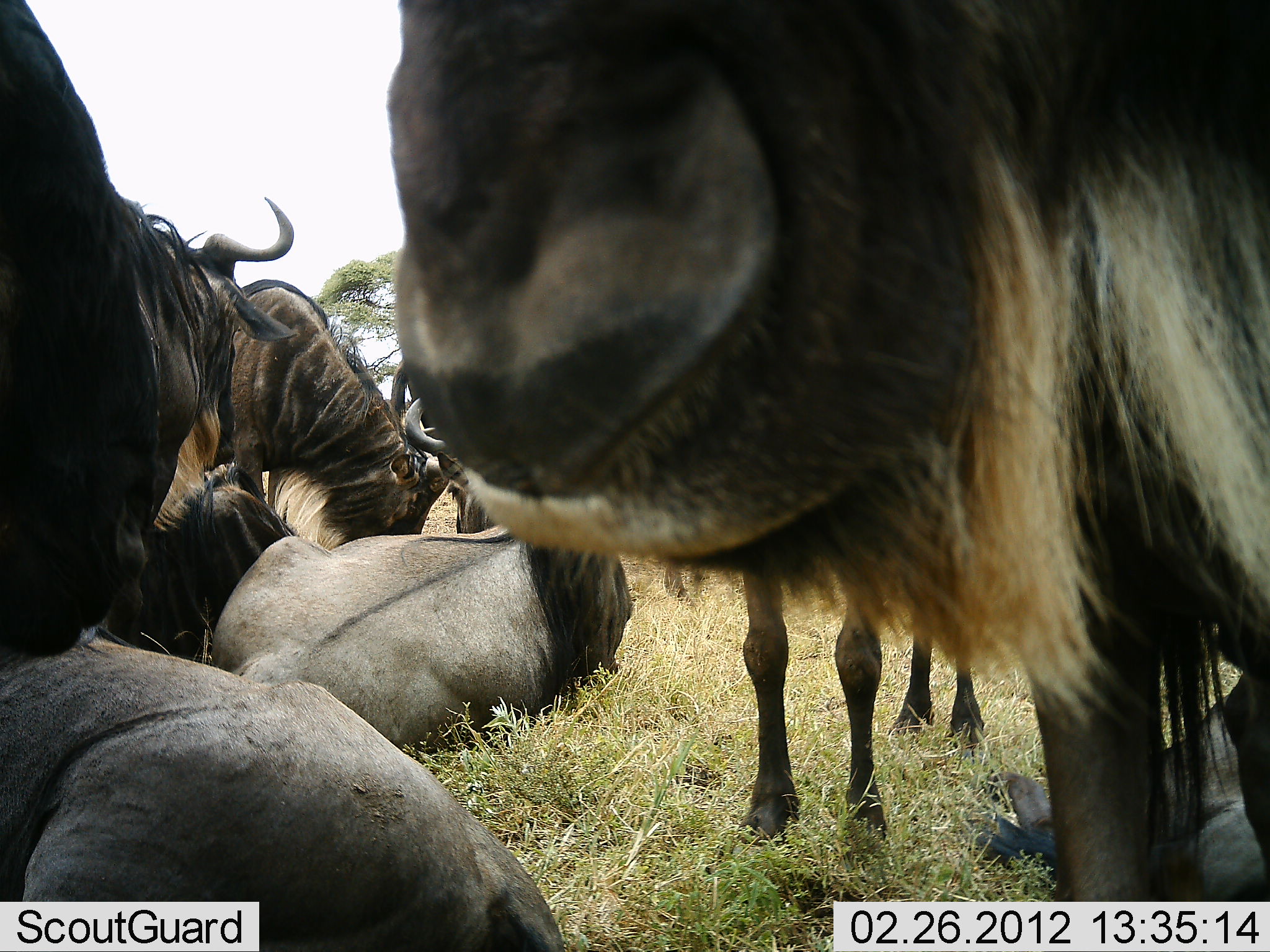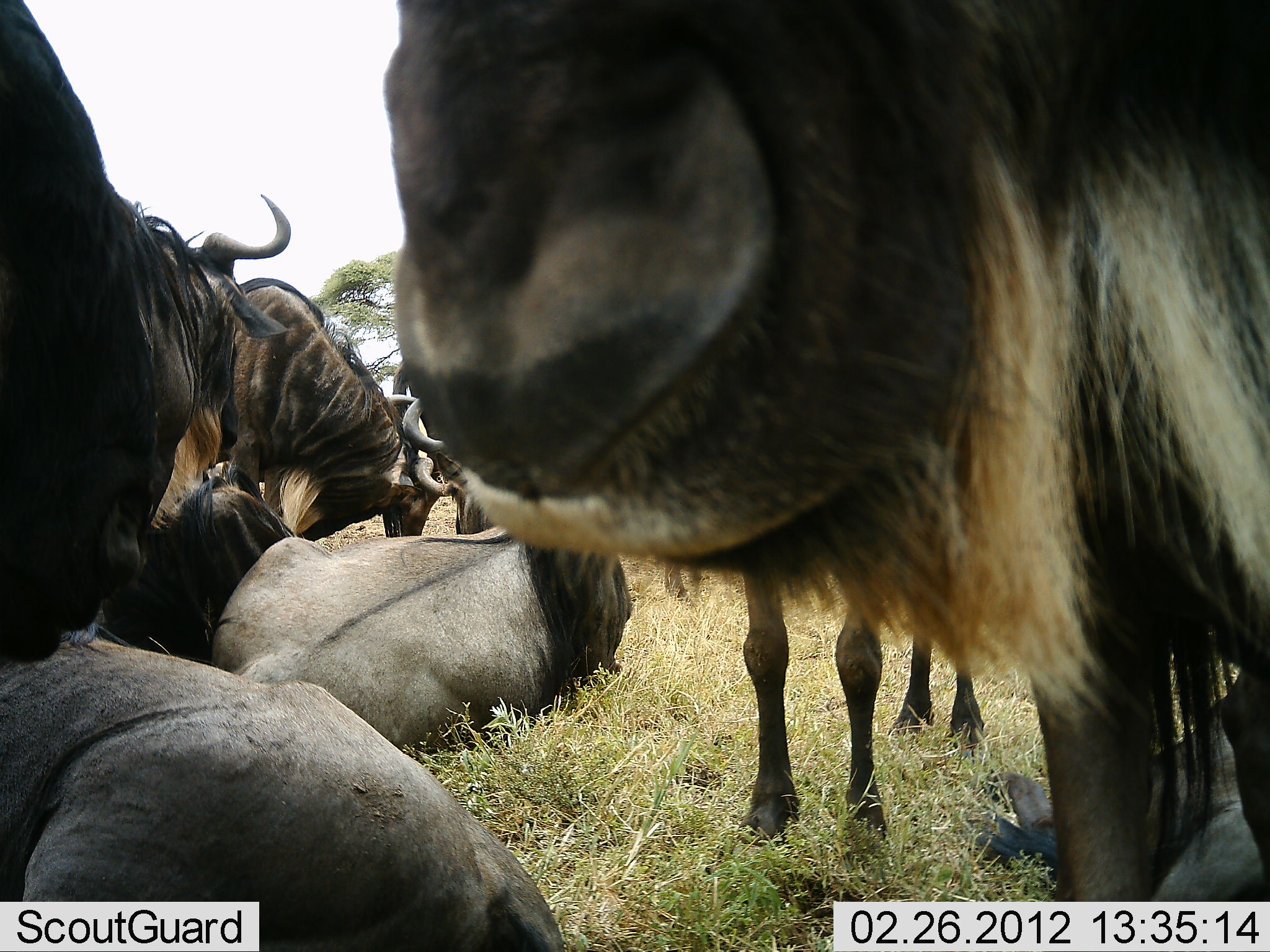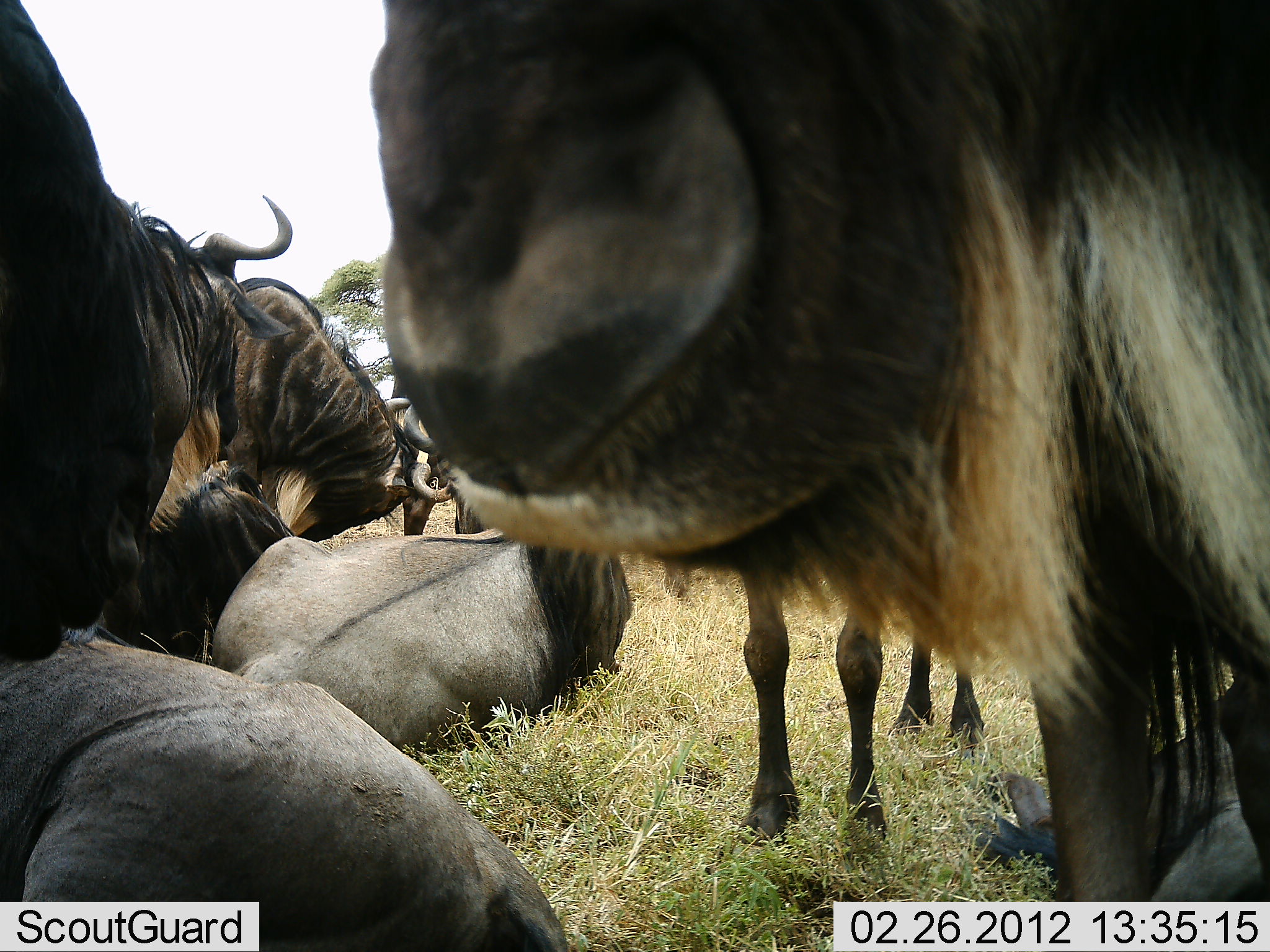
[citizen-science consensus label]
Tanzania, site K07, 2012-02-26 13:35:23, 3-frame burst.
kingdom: Animalia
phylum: Chordata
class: Mammalia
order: Artiodactyla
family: Bovidae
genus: Connochaetes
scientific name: Connochaetes taurinus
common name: blue wildebeest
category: wildebeest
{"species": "wildebeest (blue wildebeest) (Connochaetes taurinus)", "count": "8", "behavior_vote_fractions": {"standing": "94%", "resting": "100%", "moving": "0%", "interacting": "6%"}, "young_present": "0%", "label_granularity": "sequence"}